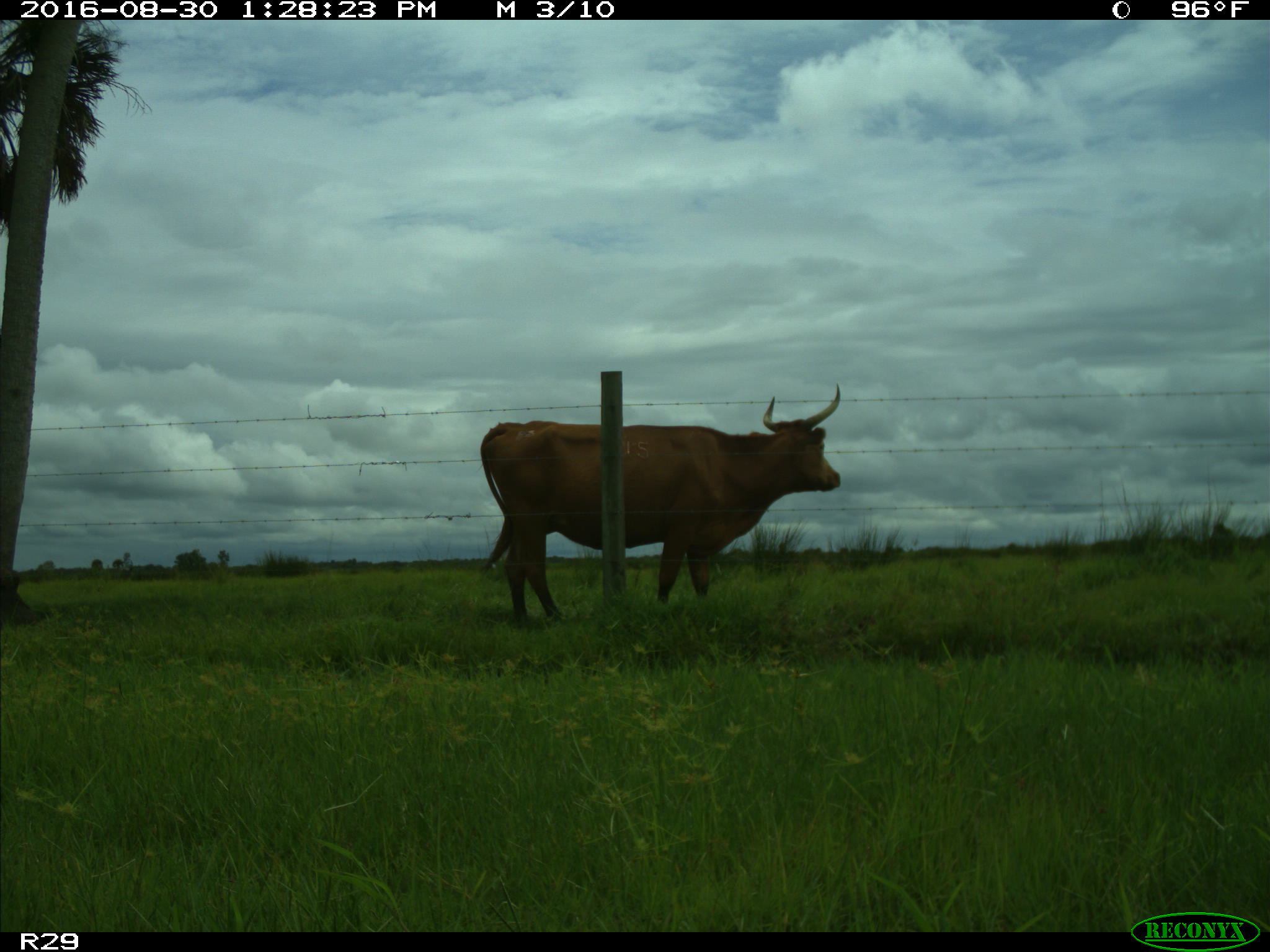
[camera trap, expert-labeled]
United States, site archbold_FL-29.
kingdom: Animalia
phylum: Chordata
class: Mammalia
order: Artiodactyla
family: Bovidae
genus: Bos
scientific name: Bos taurus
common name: domestic cow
Bos taurus (domestic cow).